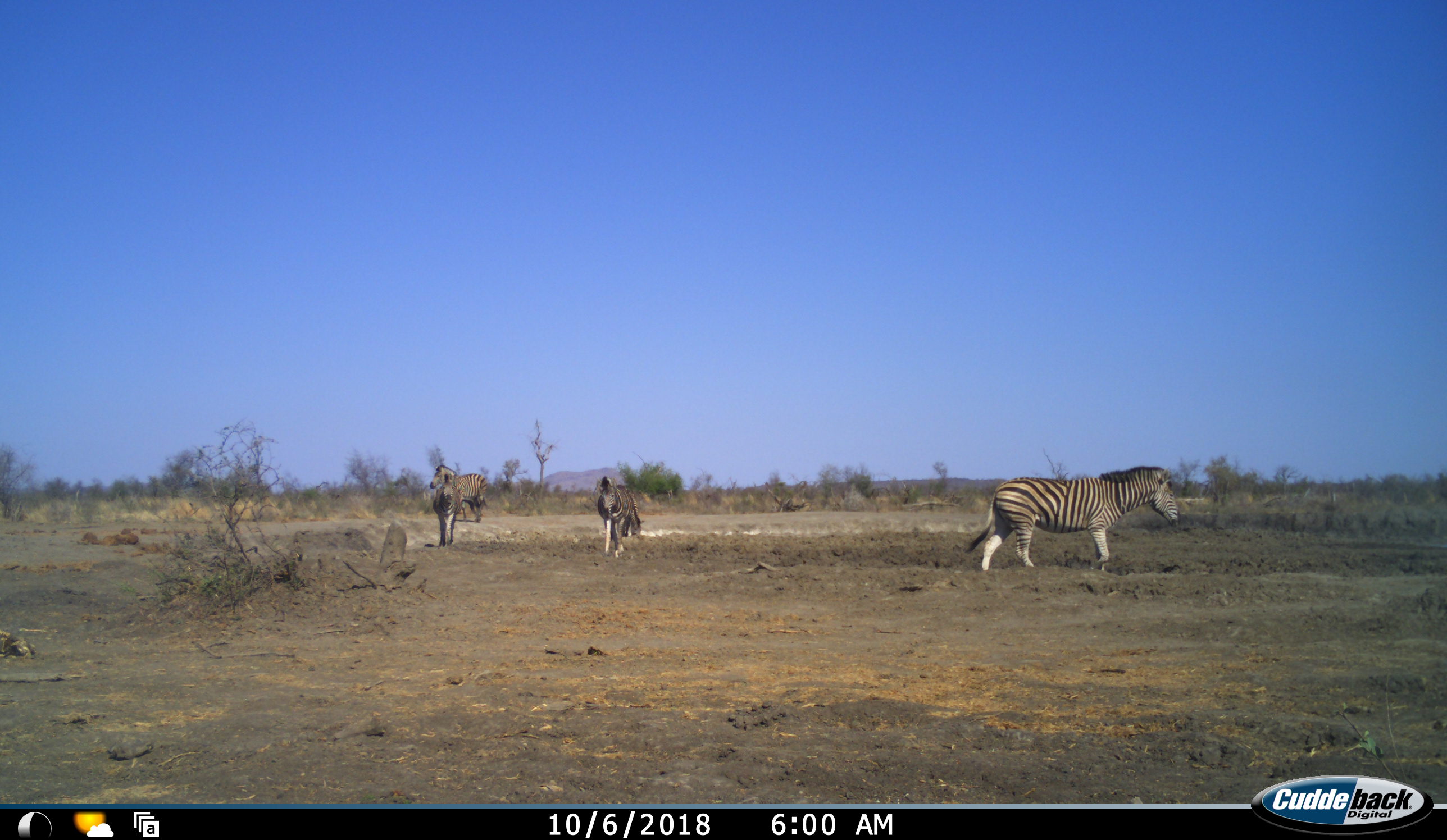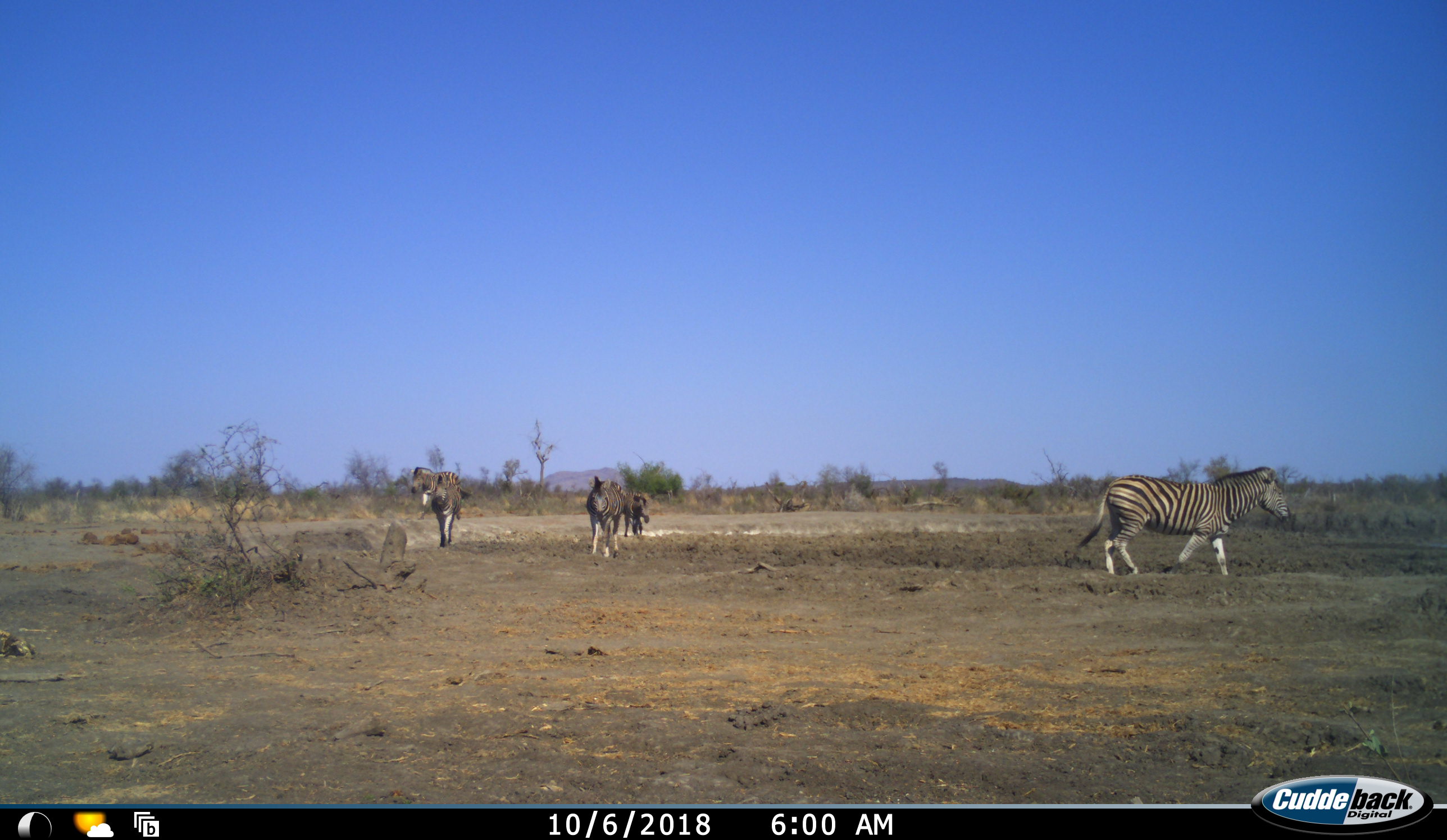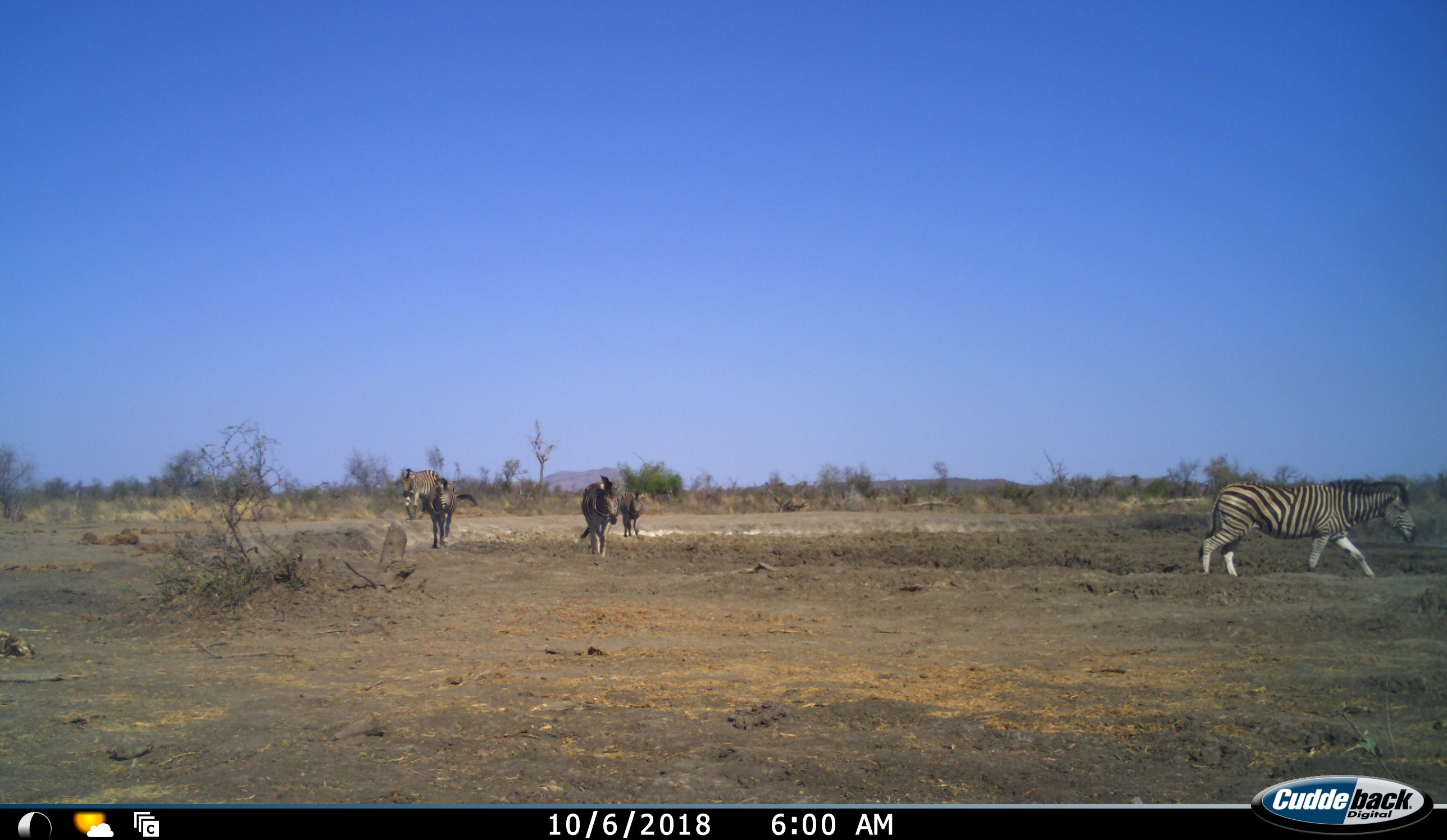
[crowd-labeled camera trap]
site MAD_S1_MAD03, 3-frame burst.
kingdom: Animalia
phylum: Chordata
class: Mammalia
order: Perissodactyla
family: Equidae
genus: Equus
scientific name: Equus quagga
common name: plains zebra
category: zebraplains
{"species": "zebraplains (plains zebra) (Equus quagga)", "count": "5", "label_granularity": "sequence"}